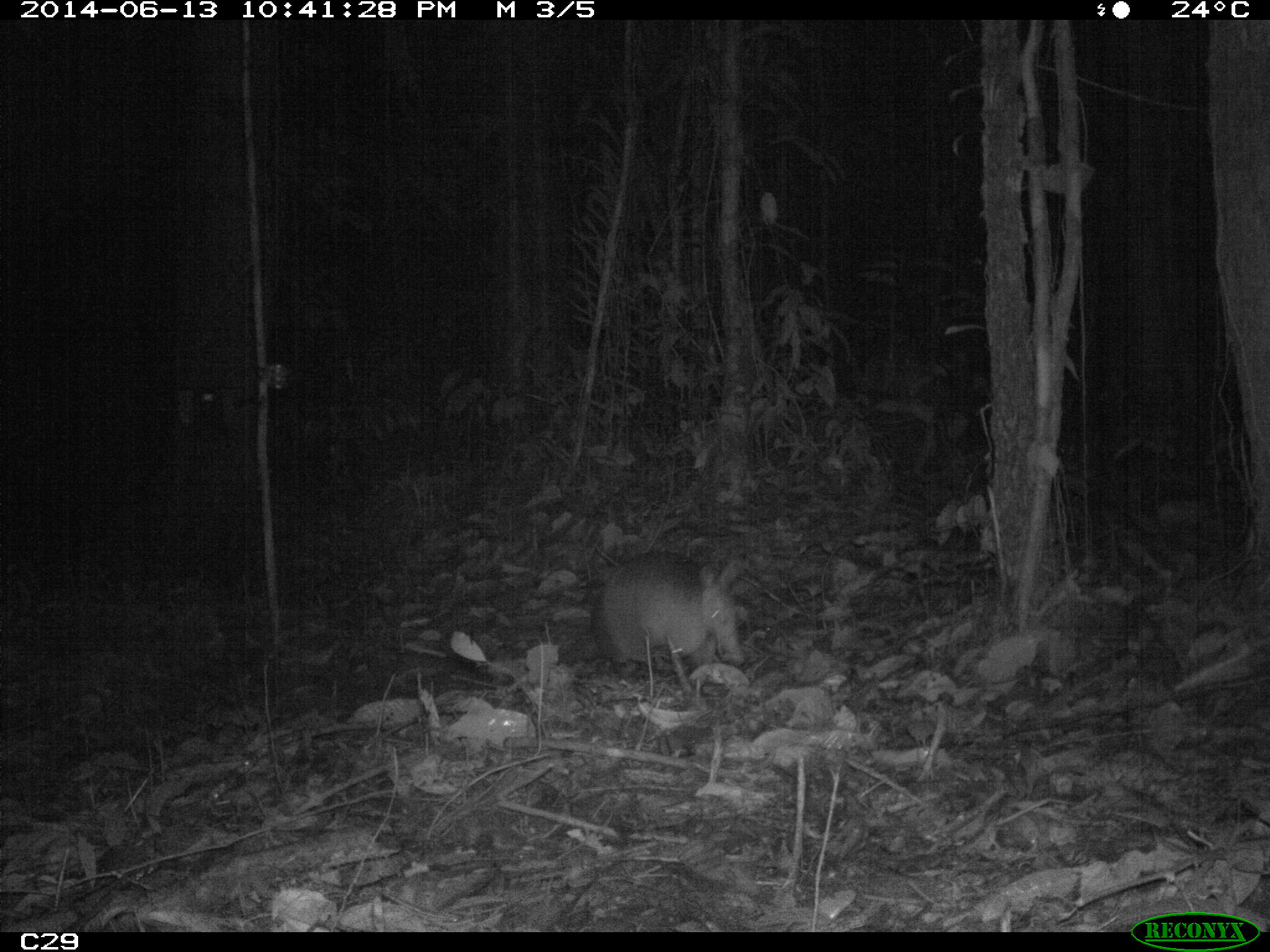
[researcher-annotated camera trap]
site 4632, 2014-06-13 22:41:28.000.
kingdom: Animalia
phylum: Chordata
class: Mammalia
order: Cingulata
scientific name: Cingulata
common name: armadillo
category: unknown armadillo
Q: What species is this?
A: Unknown armadillo (armadillo) (Cingulata).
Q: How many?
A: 1.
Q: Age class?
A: Adult.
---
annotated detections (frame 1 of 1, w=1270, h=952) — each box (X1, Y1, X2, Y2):
unknown armadillo: (556, 546, 747, 682)